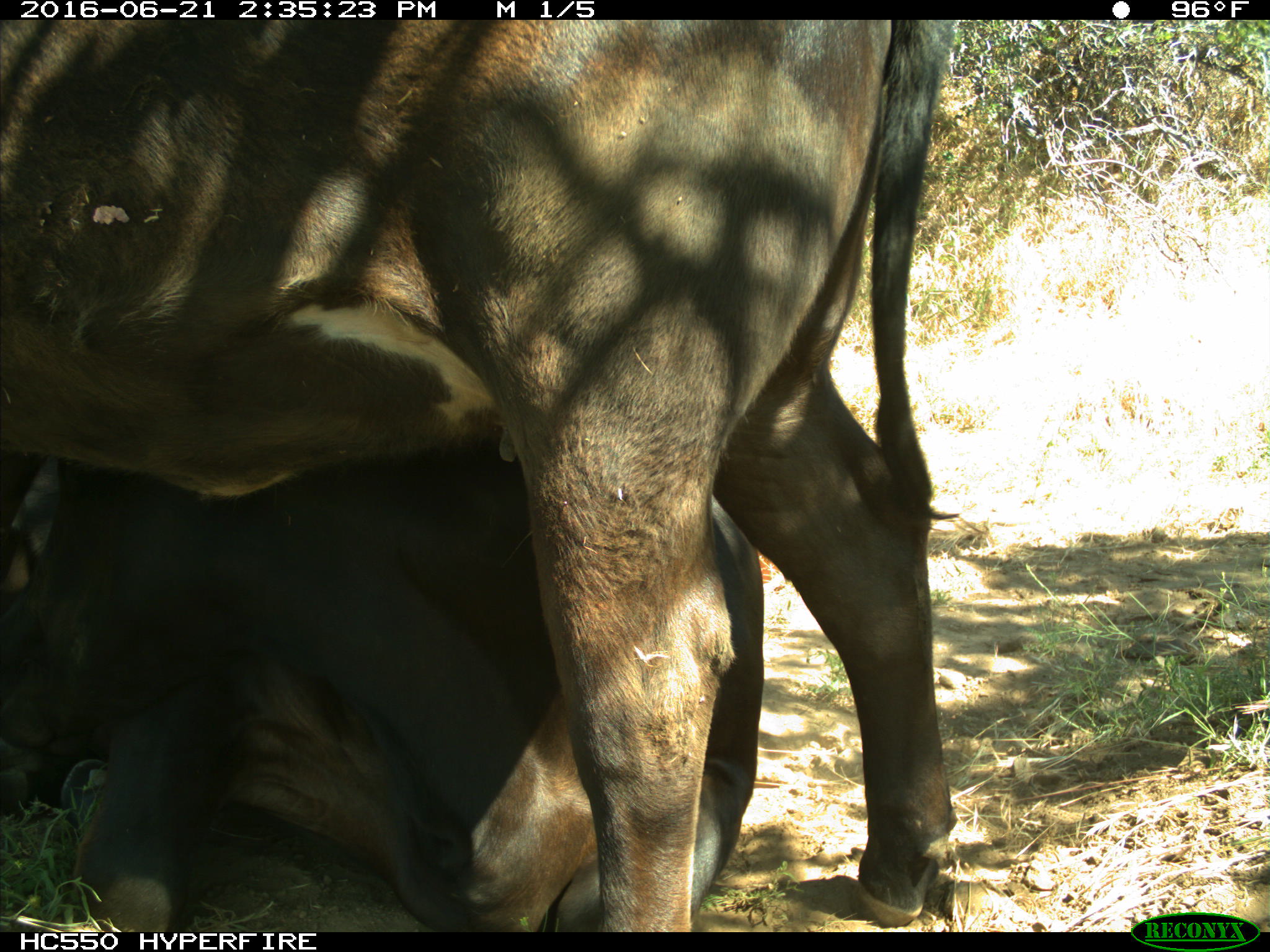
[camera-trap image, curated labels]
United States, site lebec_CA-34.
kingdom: Animalia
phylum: Chordata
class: Mammalia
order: Artiodactyla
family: Bovidae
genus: Bos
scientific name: Bos taurus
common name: domestic cow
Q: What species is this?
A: Bos taurus (domestic cow).